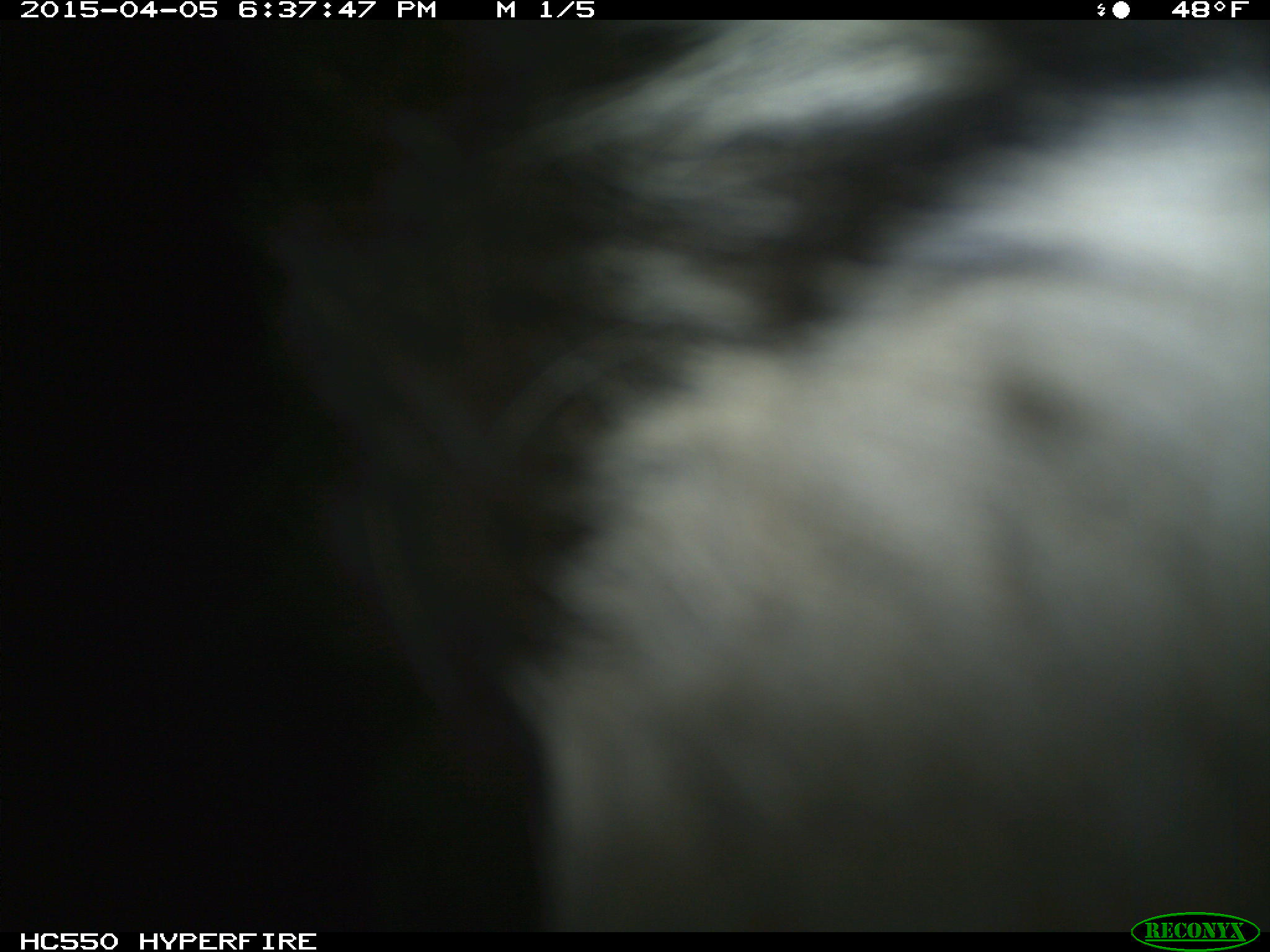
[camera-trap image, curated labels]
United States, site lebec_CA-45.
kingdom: Animalia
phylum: Chordata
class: Mammalia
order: Artiodactyla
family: Bovidae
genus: Bos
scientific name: Bos taurus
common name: domestic cow